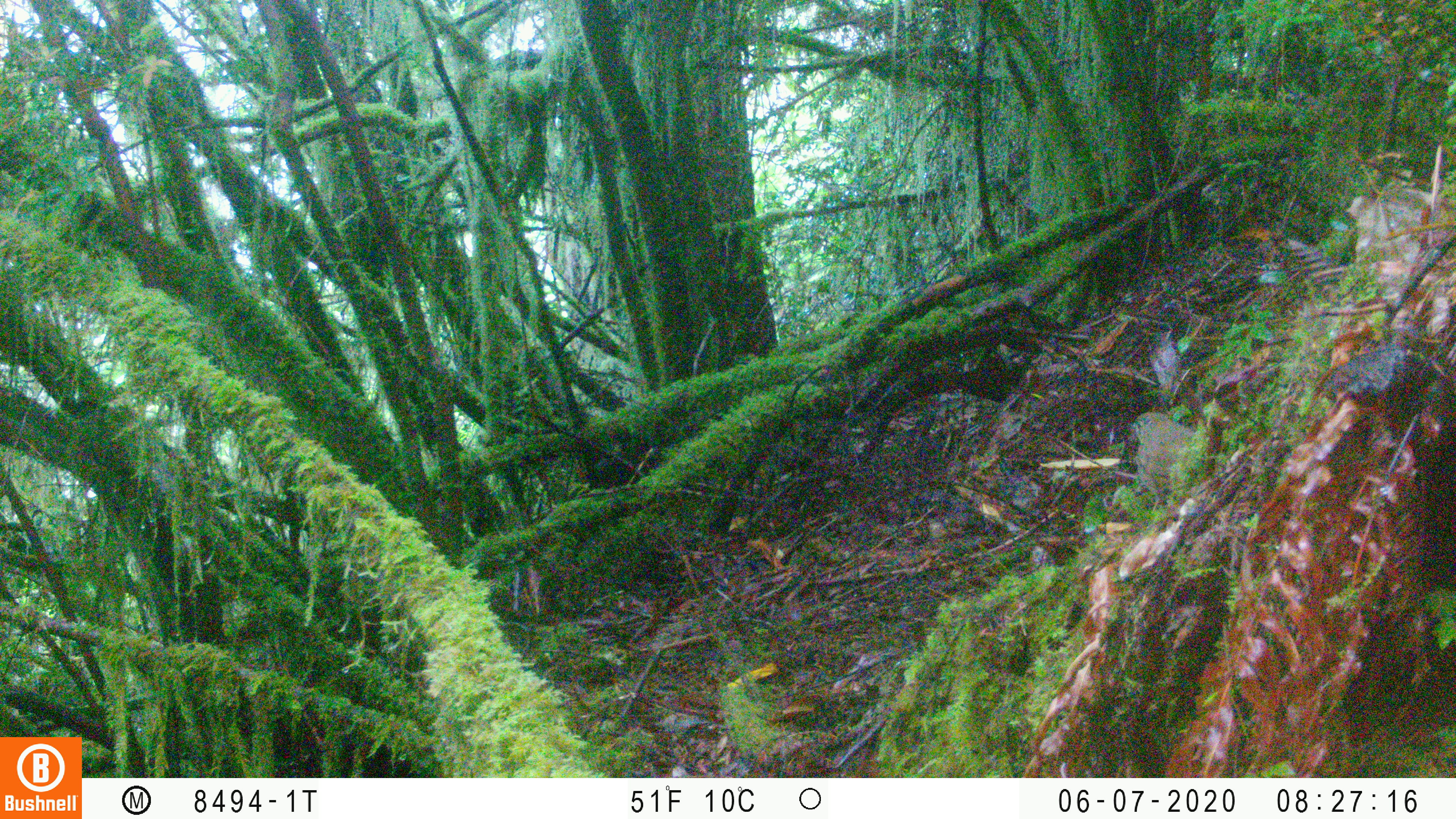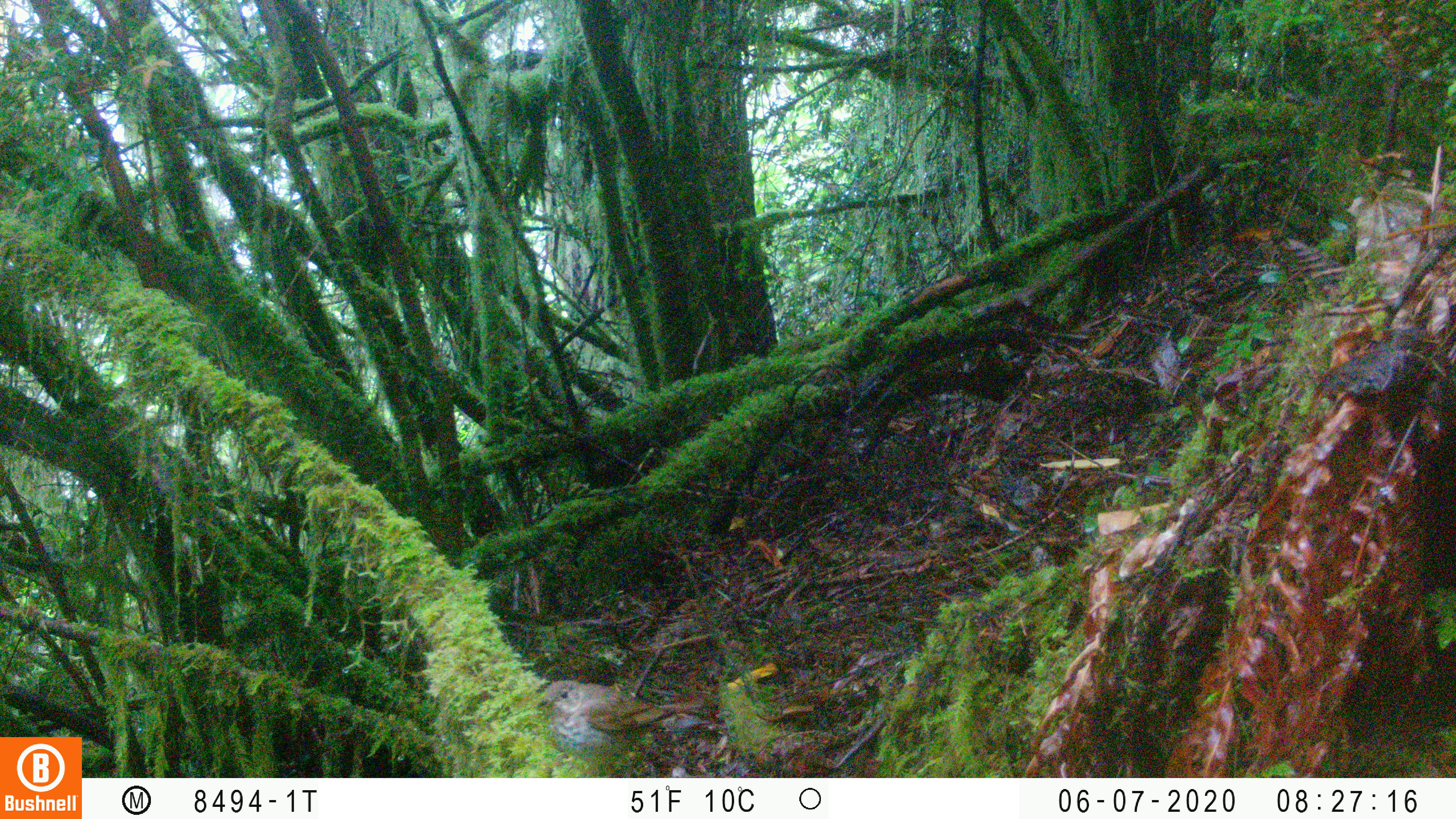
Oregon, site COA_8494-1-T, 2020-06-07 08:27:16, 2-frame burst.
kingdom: Animalia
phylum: Chordata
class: Aves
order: Passeriformes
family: Turdidae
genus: Catharus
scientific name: Catharus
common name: brown thrushes and nightingale-thrushes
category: catharus species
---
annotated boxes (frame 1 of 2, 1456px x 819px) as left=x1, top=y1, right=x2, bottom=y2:
catharus species: left=1124, top=408, right=1212, bottom=500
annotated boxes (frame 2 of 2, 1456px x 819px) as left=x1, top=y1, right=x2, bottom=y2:
catharus species: left=519, top=679, right=717, bottom=757